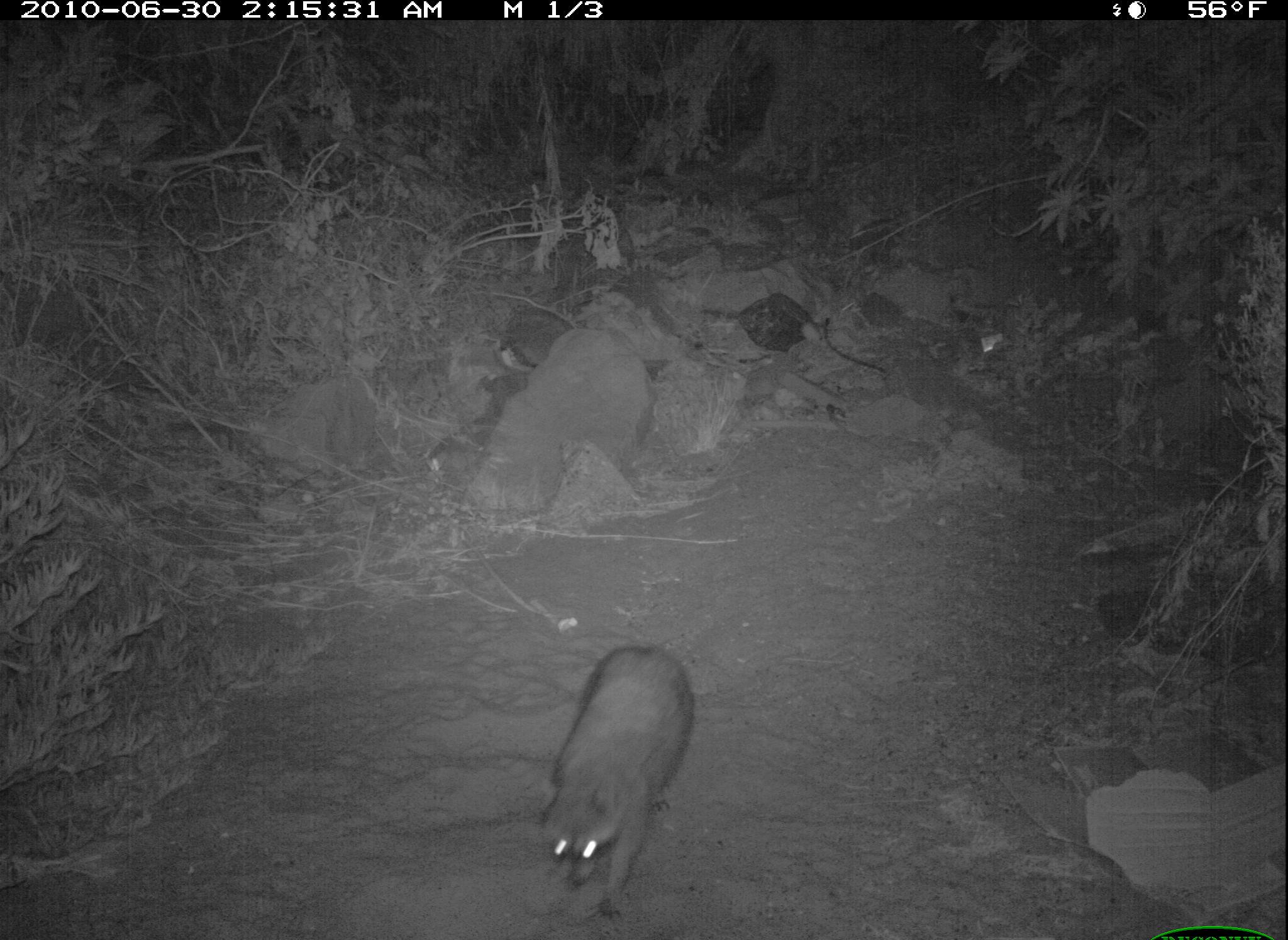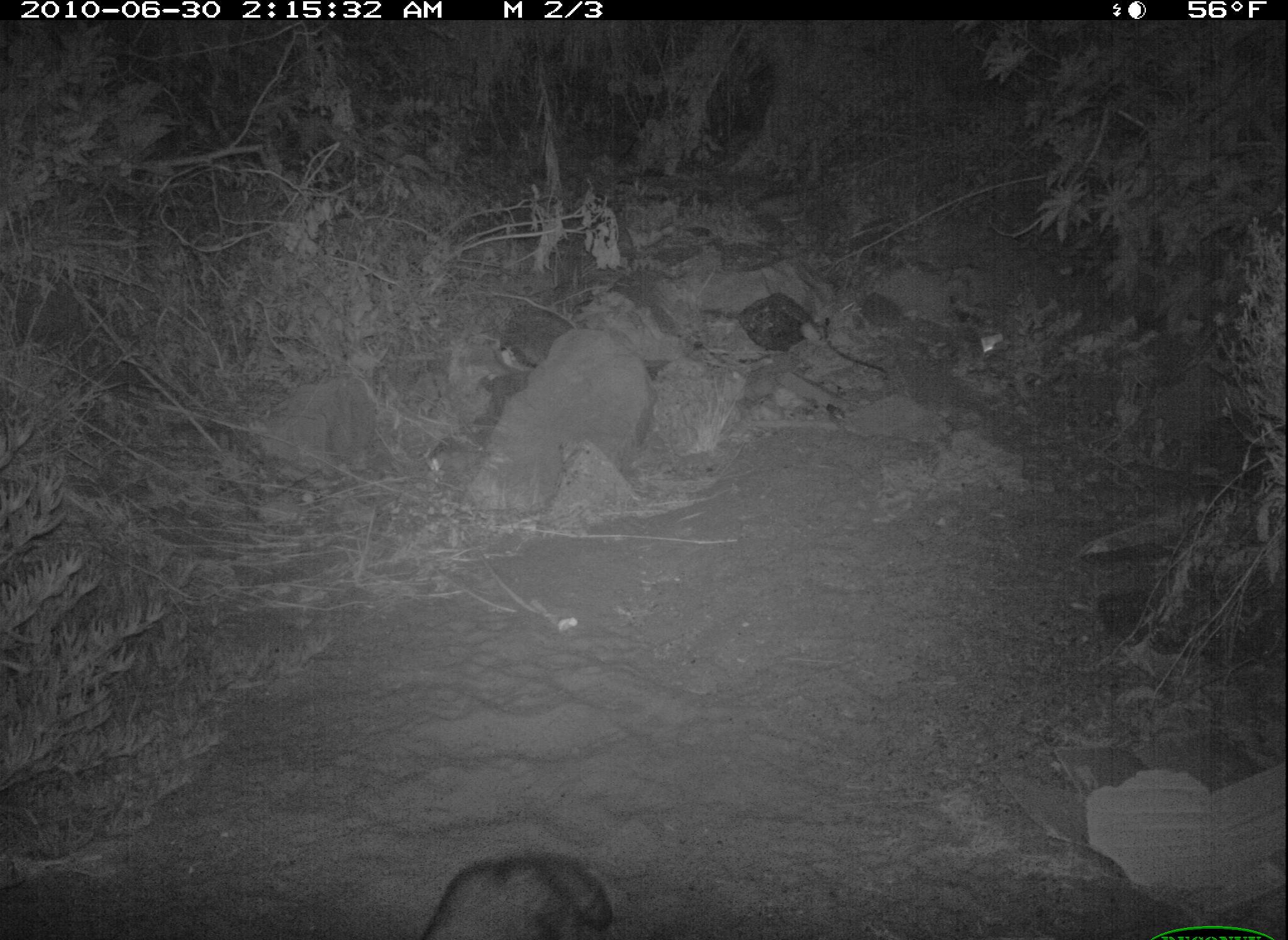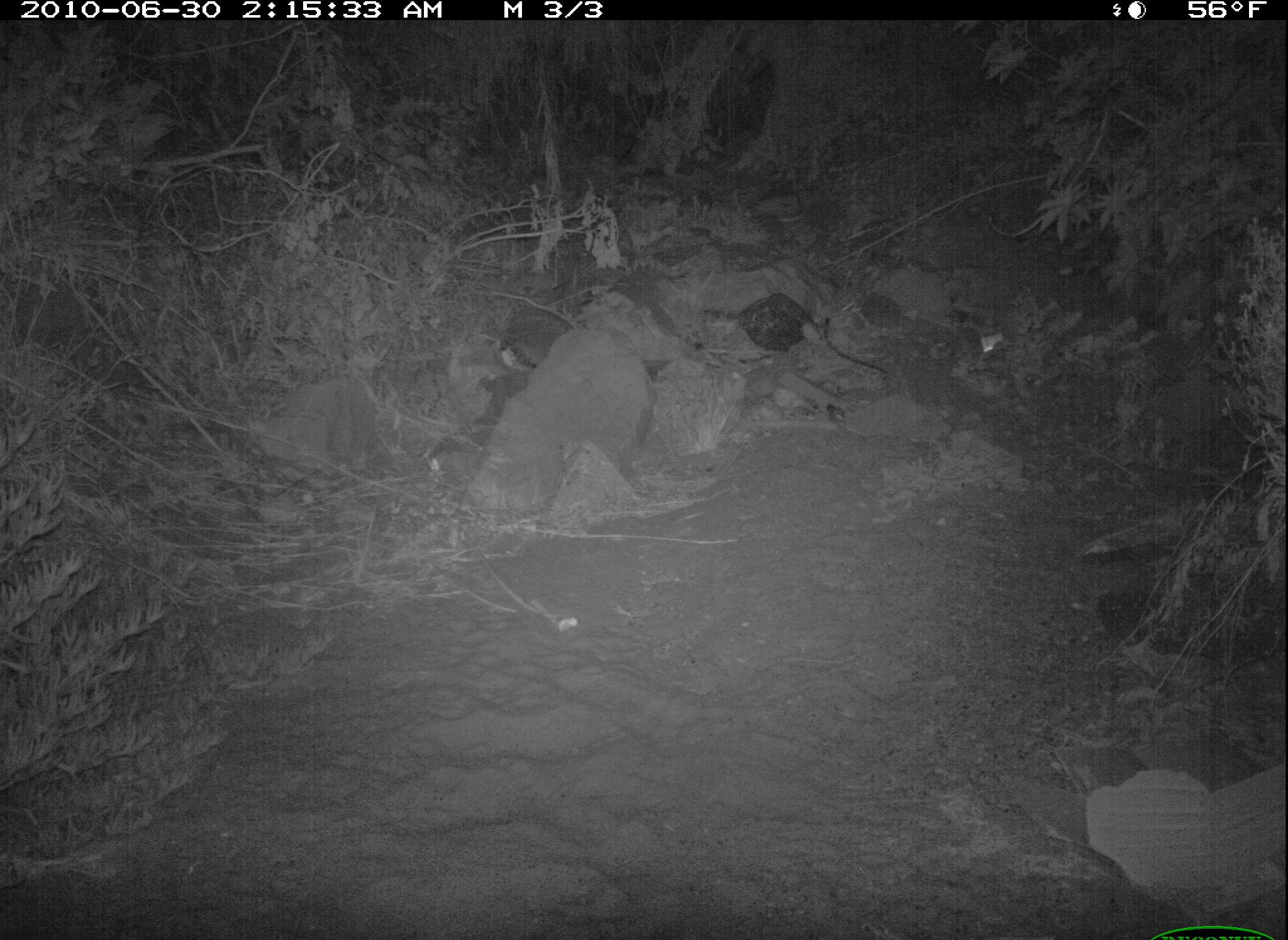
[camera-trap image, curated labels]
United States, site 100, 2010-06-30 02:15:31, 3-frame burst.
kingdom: Animalia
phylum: Chordata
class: Mammalia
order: Carnivora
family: Procyonidae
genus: Procyon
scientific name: Procyon lotor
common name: raccoon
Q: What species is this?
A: Raccoon (Procyon lotor).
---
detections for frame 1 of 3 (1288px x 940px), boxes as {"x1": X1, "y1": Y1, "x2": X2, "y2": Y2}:
raccoon: {"x1": 509, "y1": 638, "x2": 728, "y2": 913}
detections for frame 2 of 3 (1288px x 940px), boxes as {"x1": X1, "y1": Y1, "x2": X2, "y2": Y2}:
raccoon: {"x1": 409, "y1": 826, "x2": 615, "y2": 940}